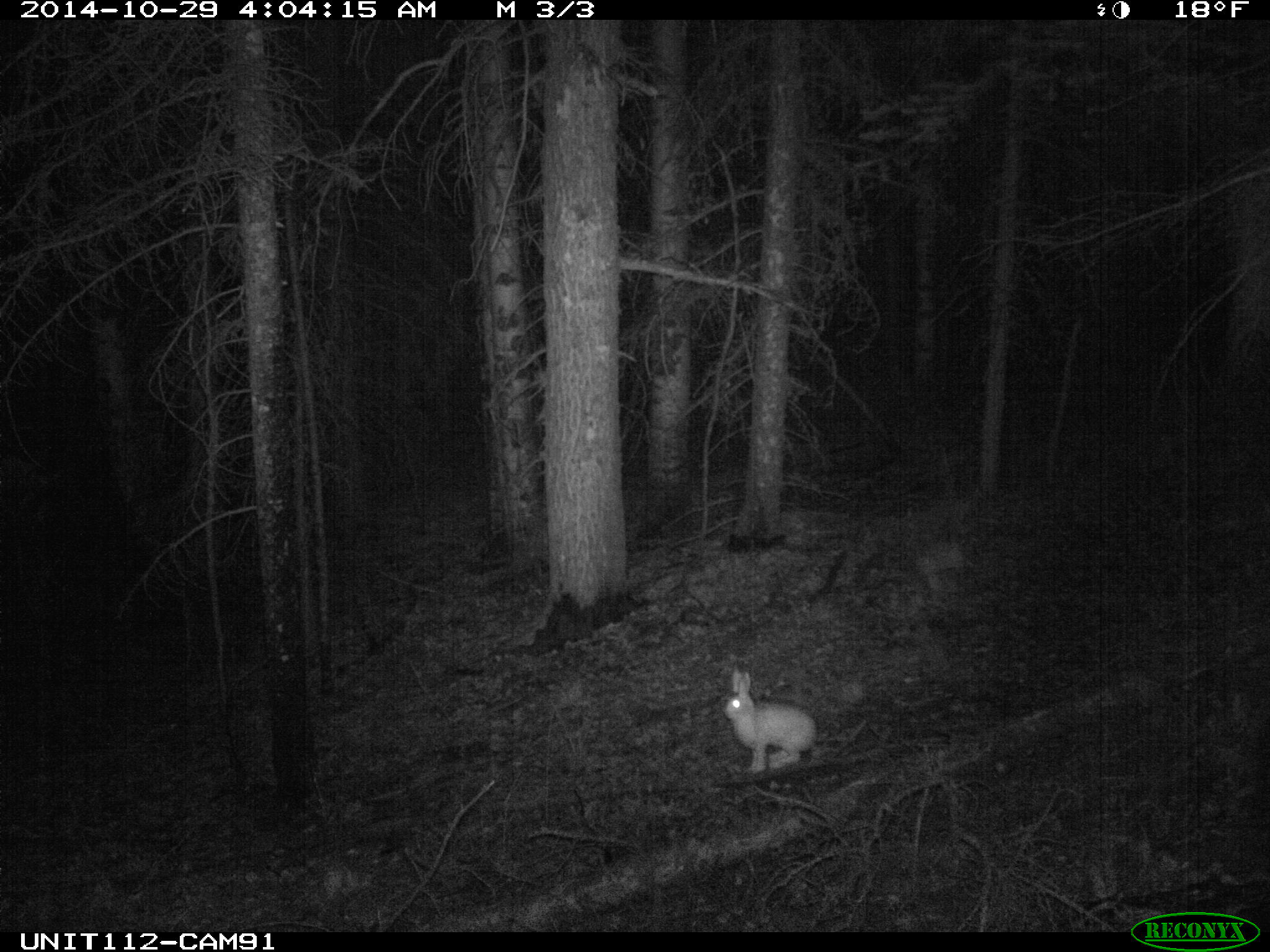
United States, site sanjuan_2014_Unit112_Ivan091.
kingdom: Animalia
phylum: Chordata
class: Mammalia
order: Lagomorpha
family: Leporidae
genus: Lepus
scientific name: Lepus americanus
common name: snowshoe hare